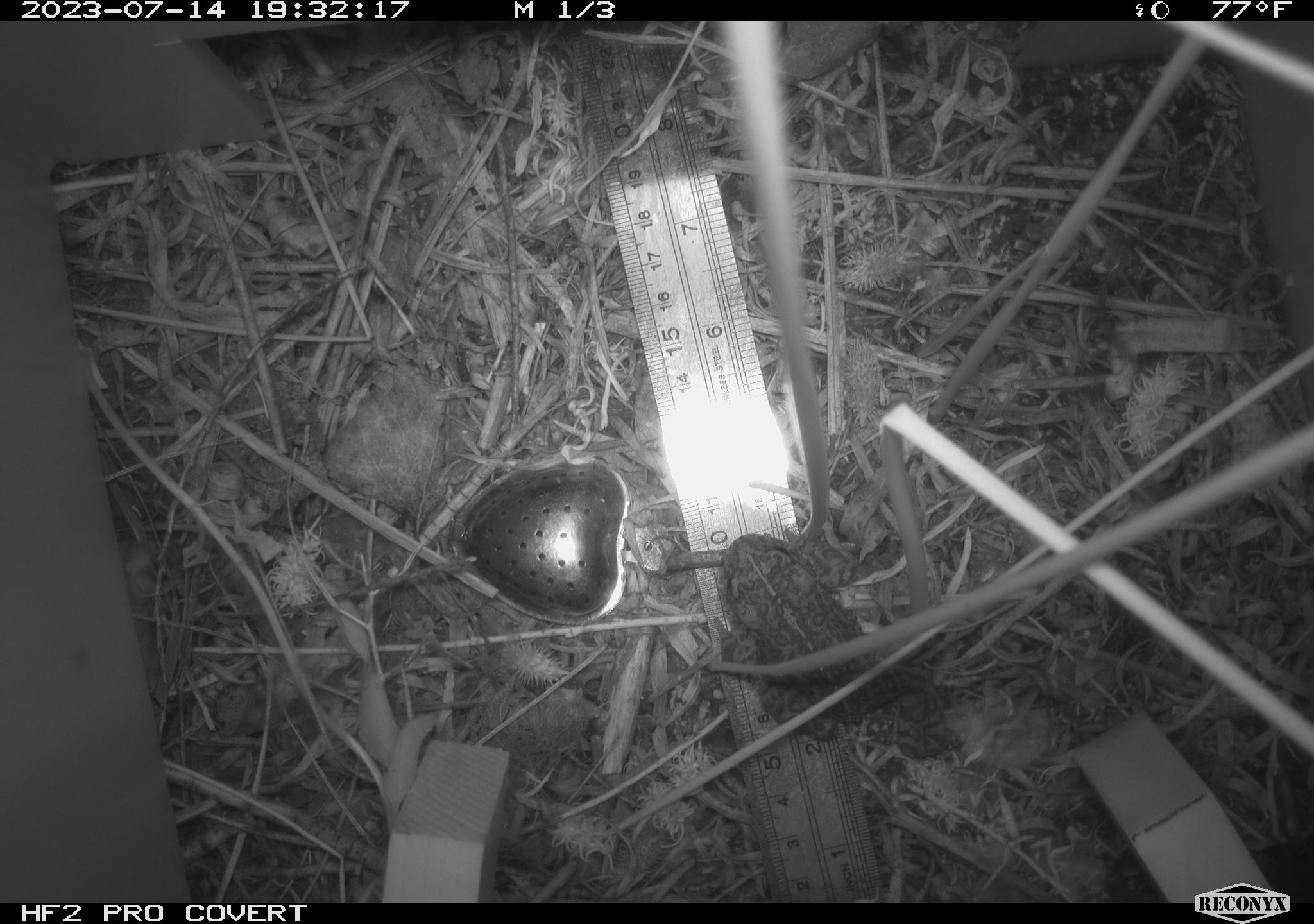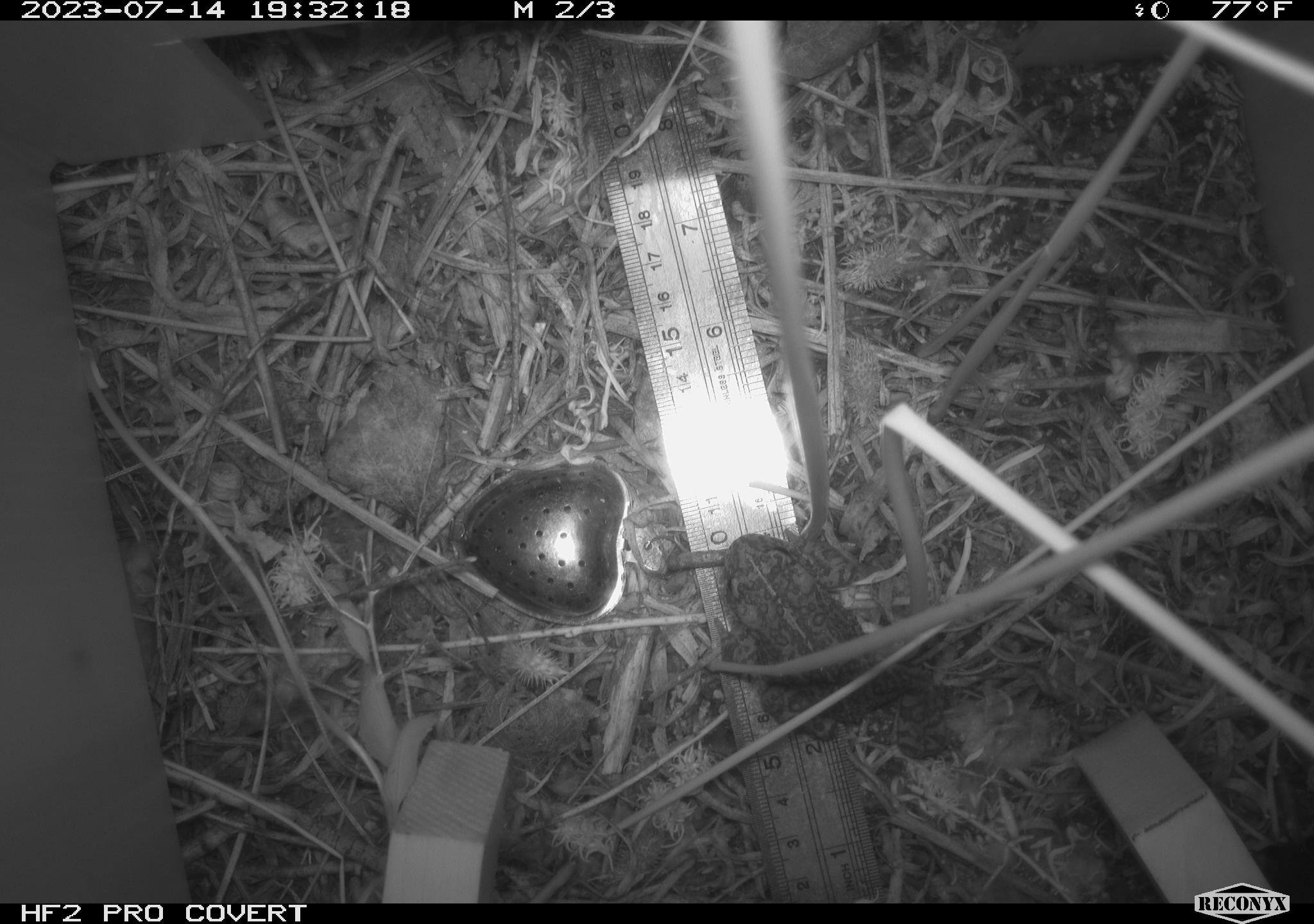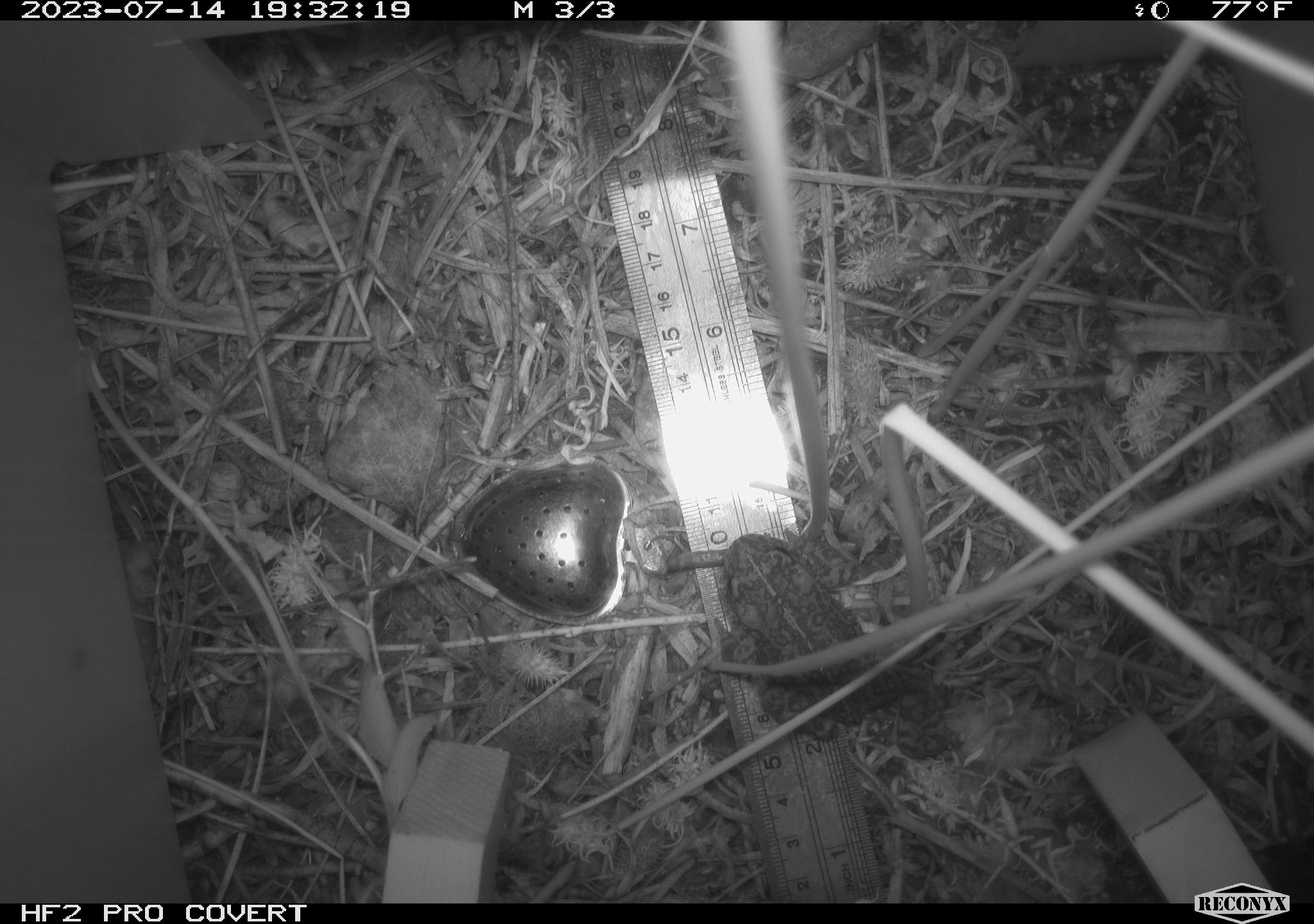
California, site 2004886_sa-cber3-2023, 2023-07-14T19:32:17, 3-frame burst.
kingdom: Animalia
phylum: Chordata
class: Amphibia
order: Anura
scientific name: Anura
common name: frogs